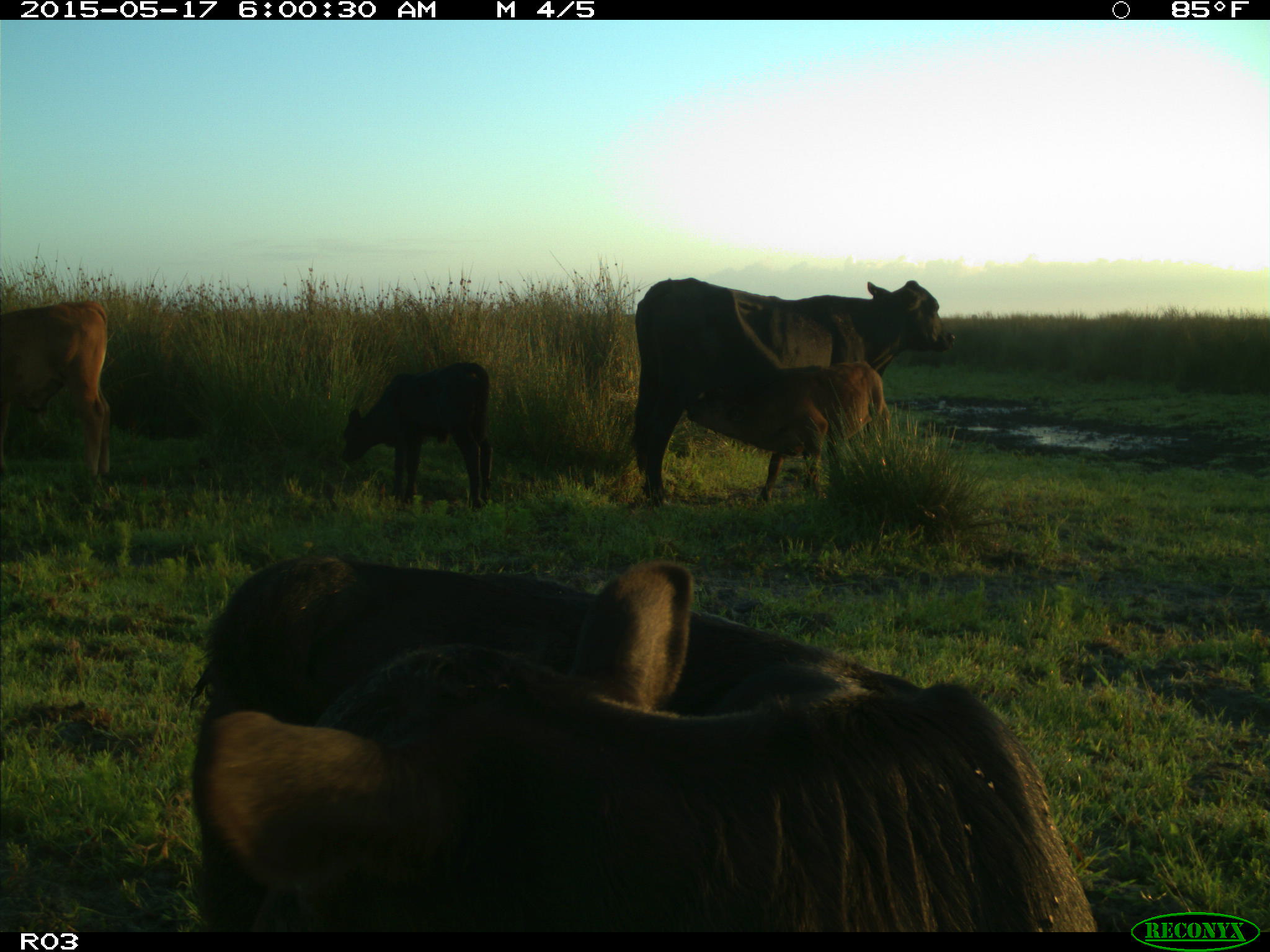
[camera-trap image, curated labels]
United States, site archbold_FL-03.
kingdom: Animalia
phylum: Chordata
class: Mammalia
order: Artiodactyla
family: Bovidae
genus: Bos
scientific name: Bos taurus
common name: domestic cow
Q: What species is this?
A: Bos taurus (domestic cow).